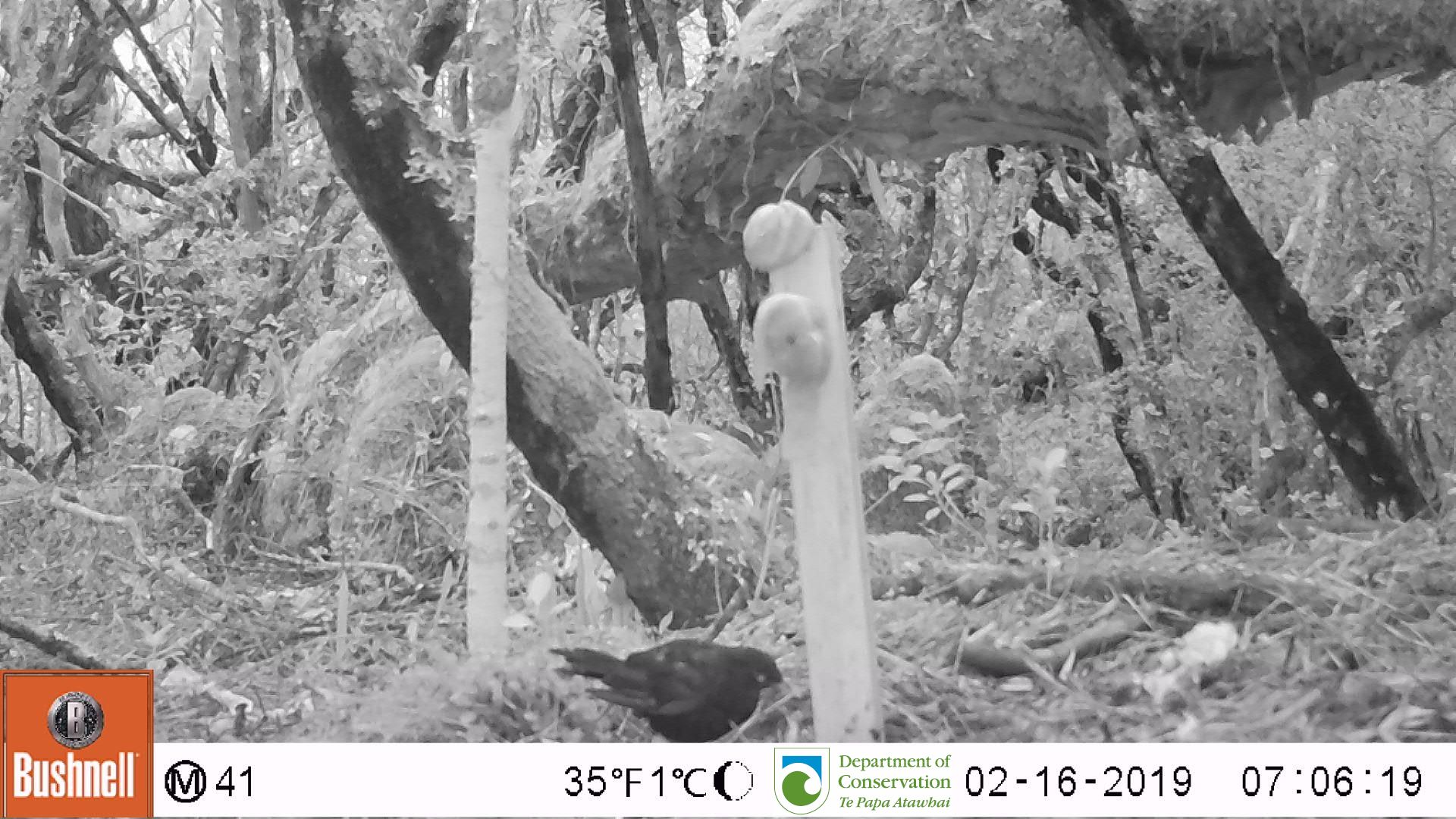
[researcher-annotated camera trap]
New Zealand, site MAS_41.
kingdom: Animalia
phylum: Chordata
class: Aves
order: Passeriformes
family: Turdidae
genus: Turdus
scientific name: Turdus merula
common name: eurasian blackbird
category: blackbird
Blackbird (eurasian blackbird) (Turdus merula).